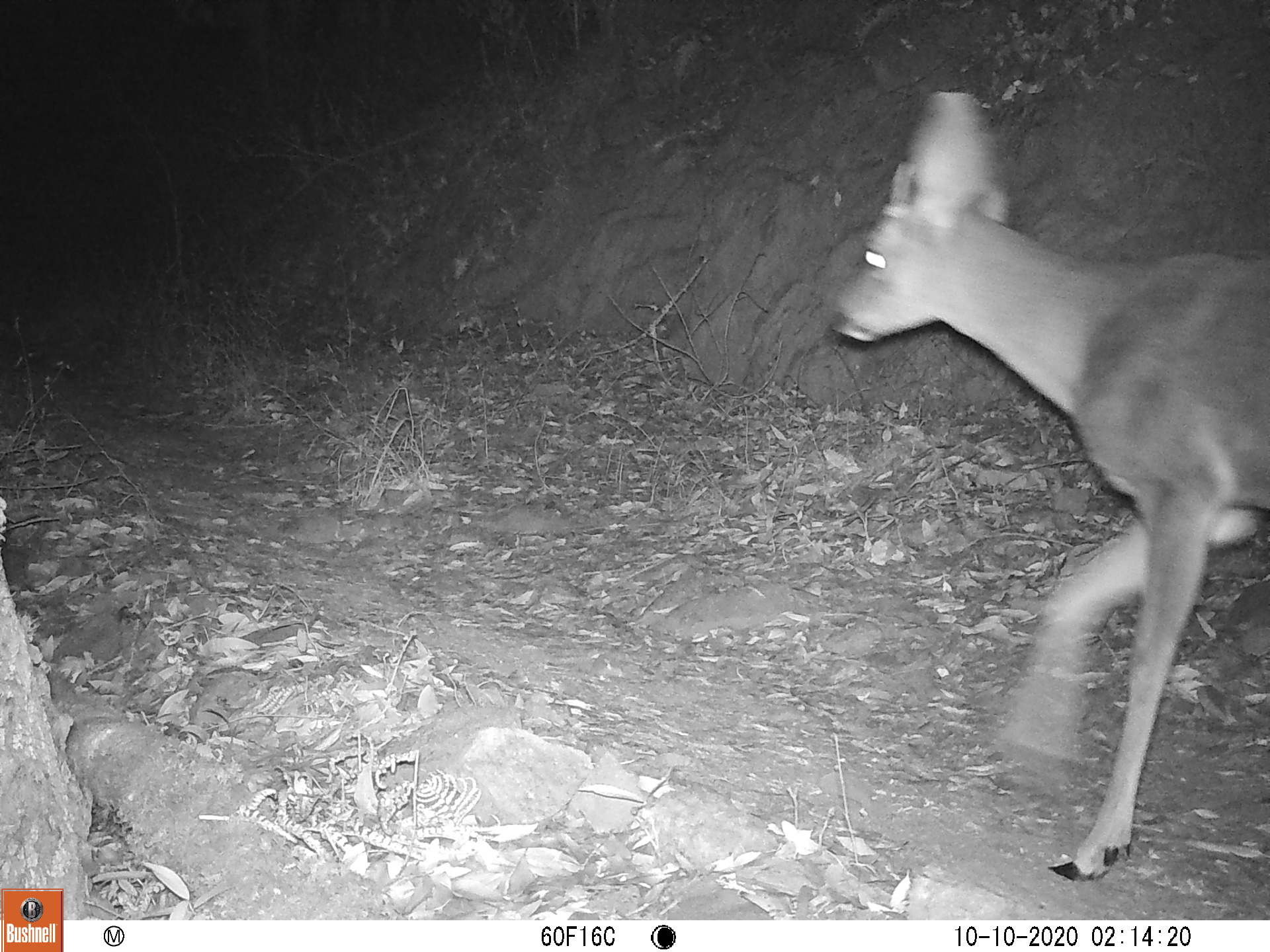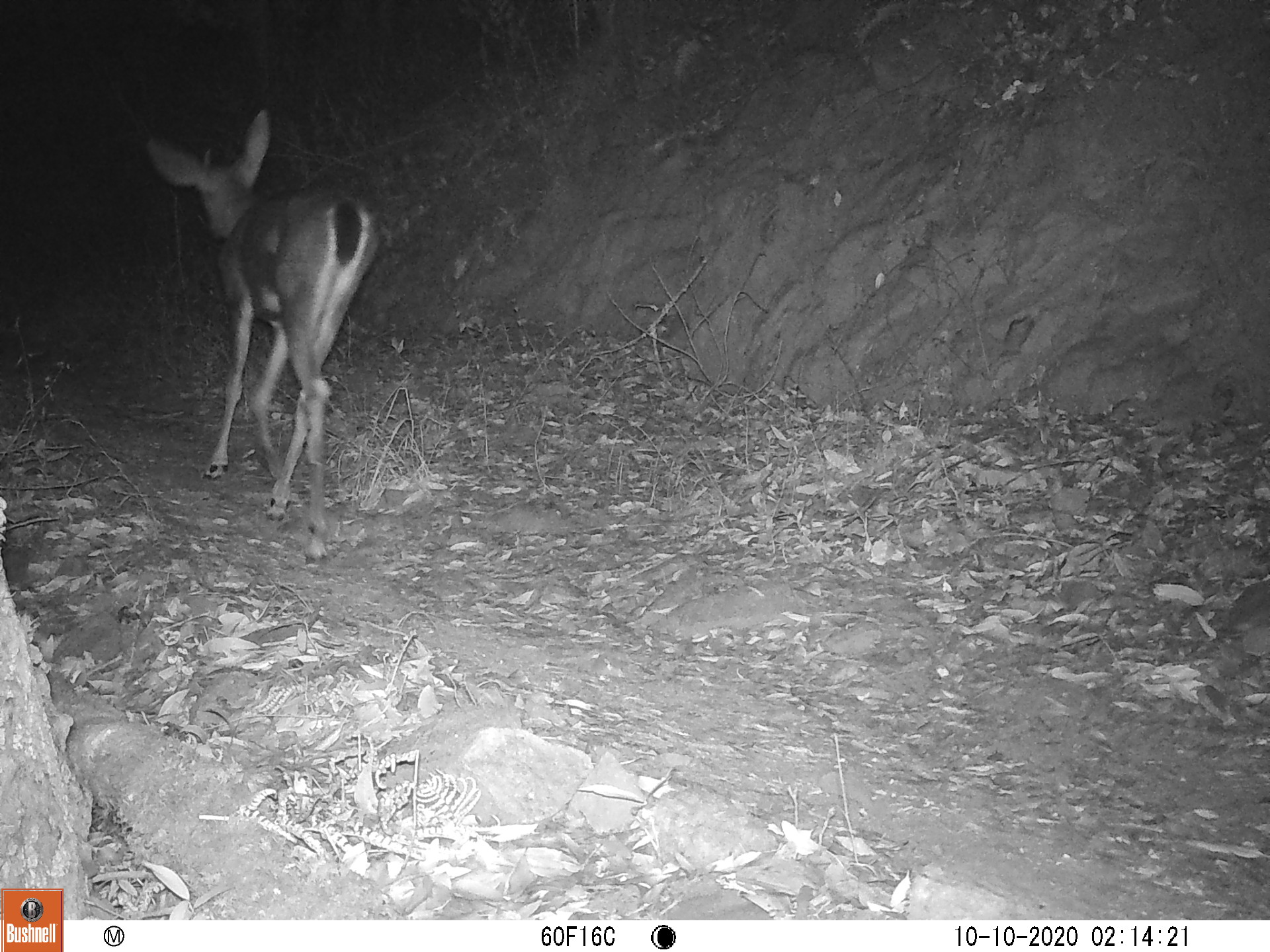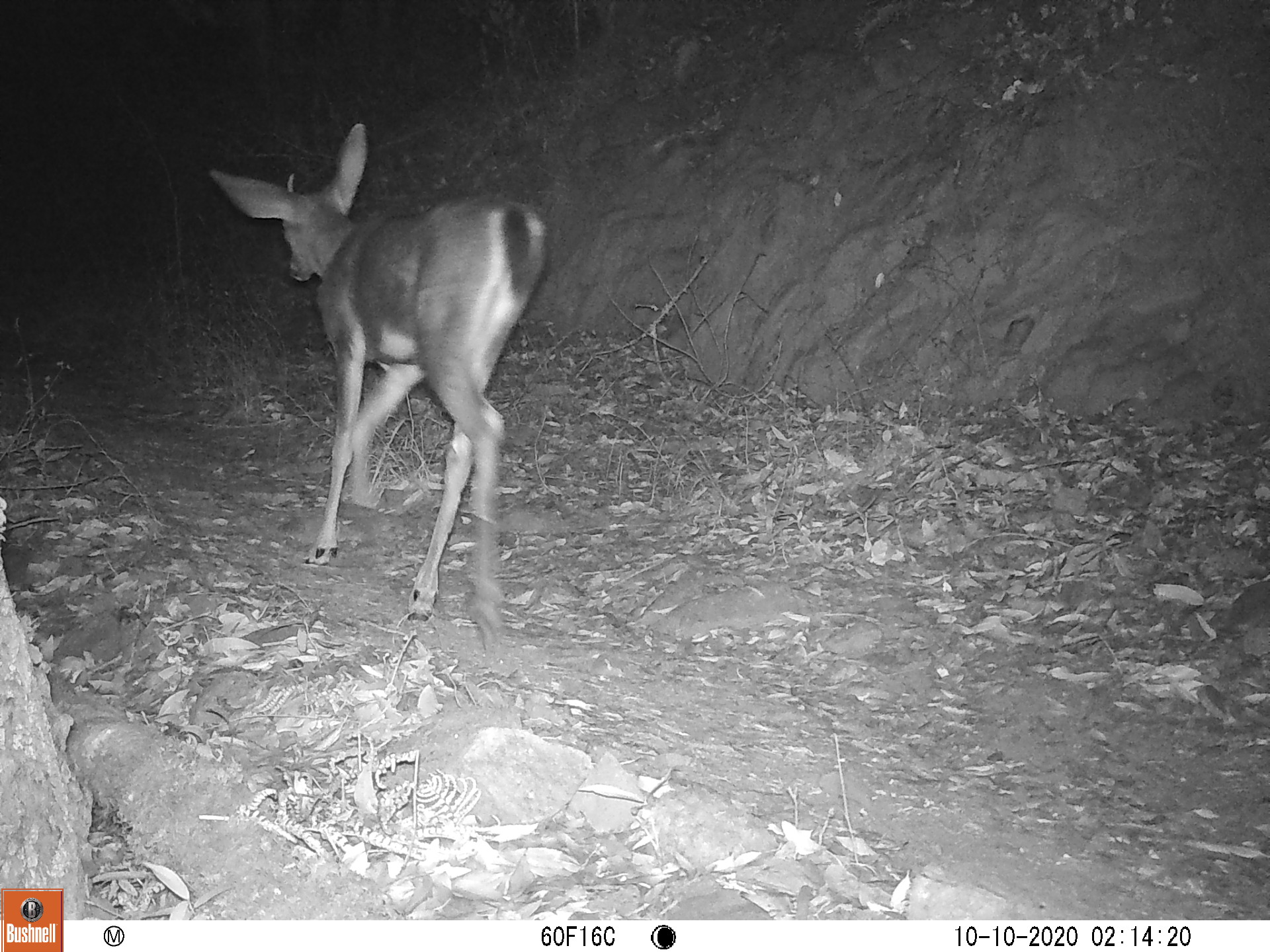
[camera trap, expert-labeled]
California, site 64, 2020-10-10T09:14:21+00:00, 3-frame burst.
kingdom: Animalia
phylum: Chordata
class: Mammalia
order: Artiodactyla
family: Cervidae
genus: Odocoileus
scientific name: Odocoileus hemionus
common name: mule deer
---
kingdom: Animalia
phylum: Chordata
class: Mammalia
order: Carnivora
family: Felidae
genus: Lynx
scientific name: Lynx rufus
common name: bobcat